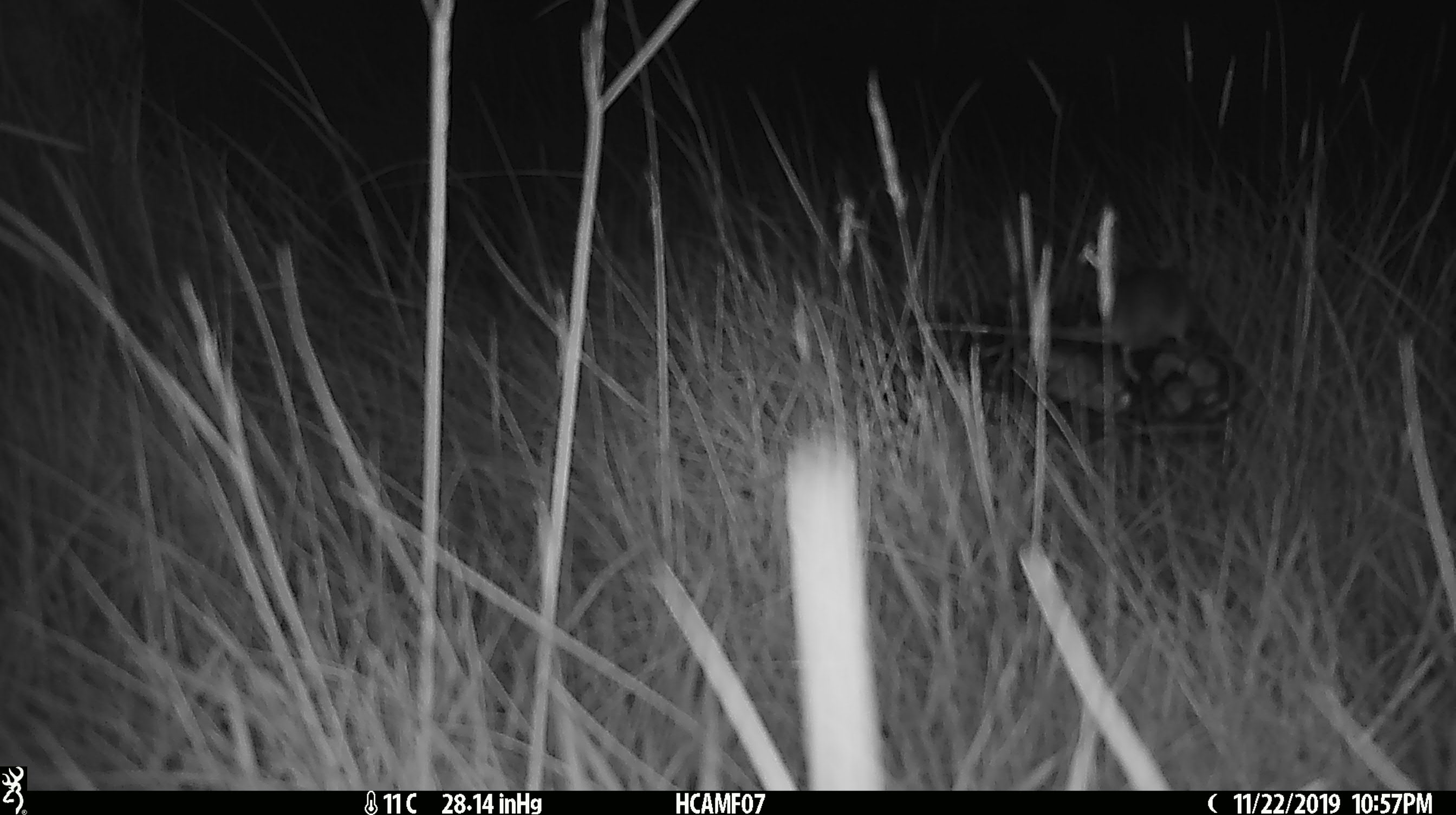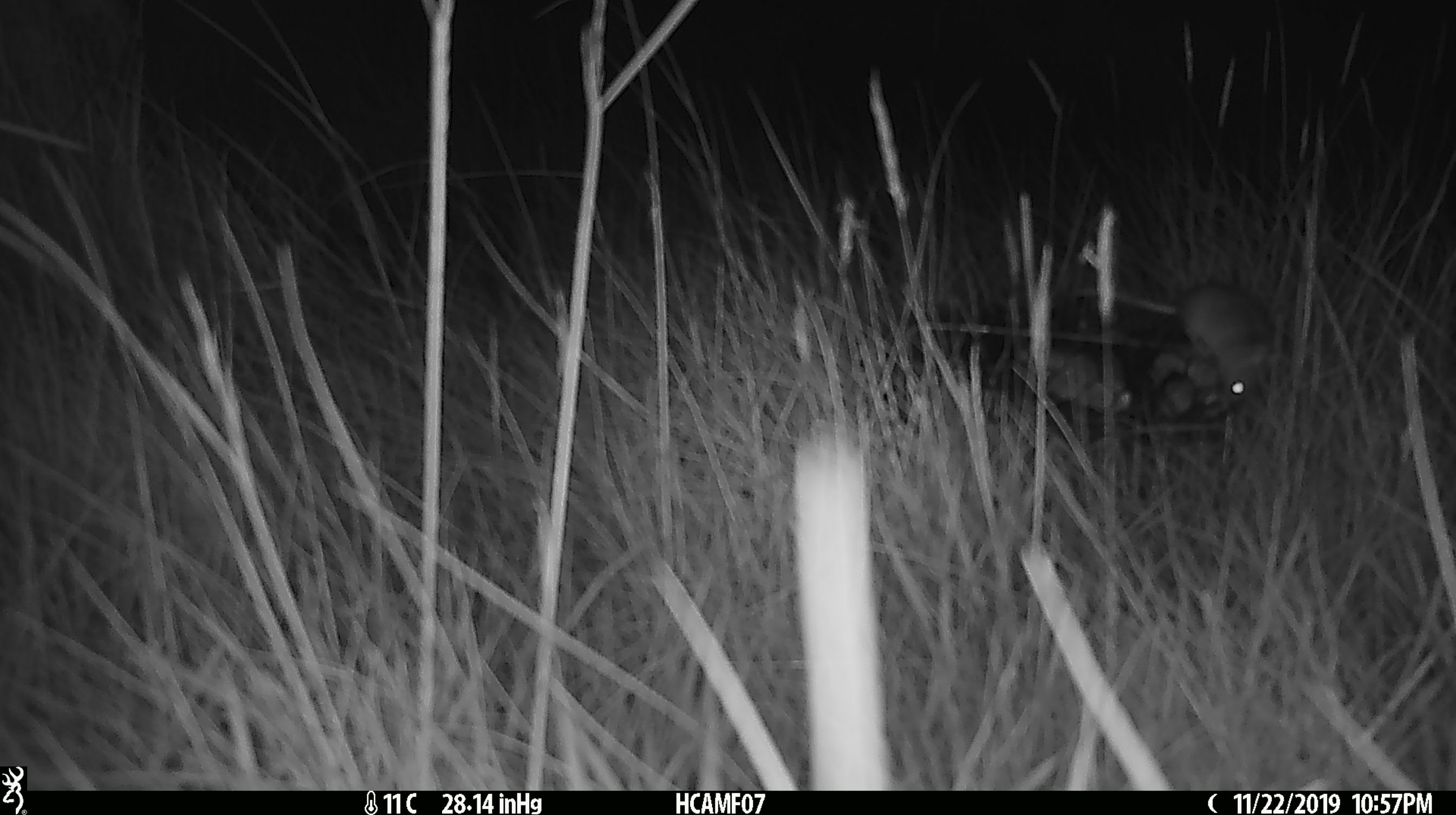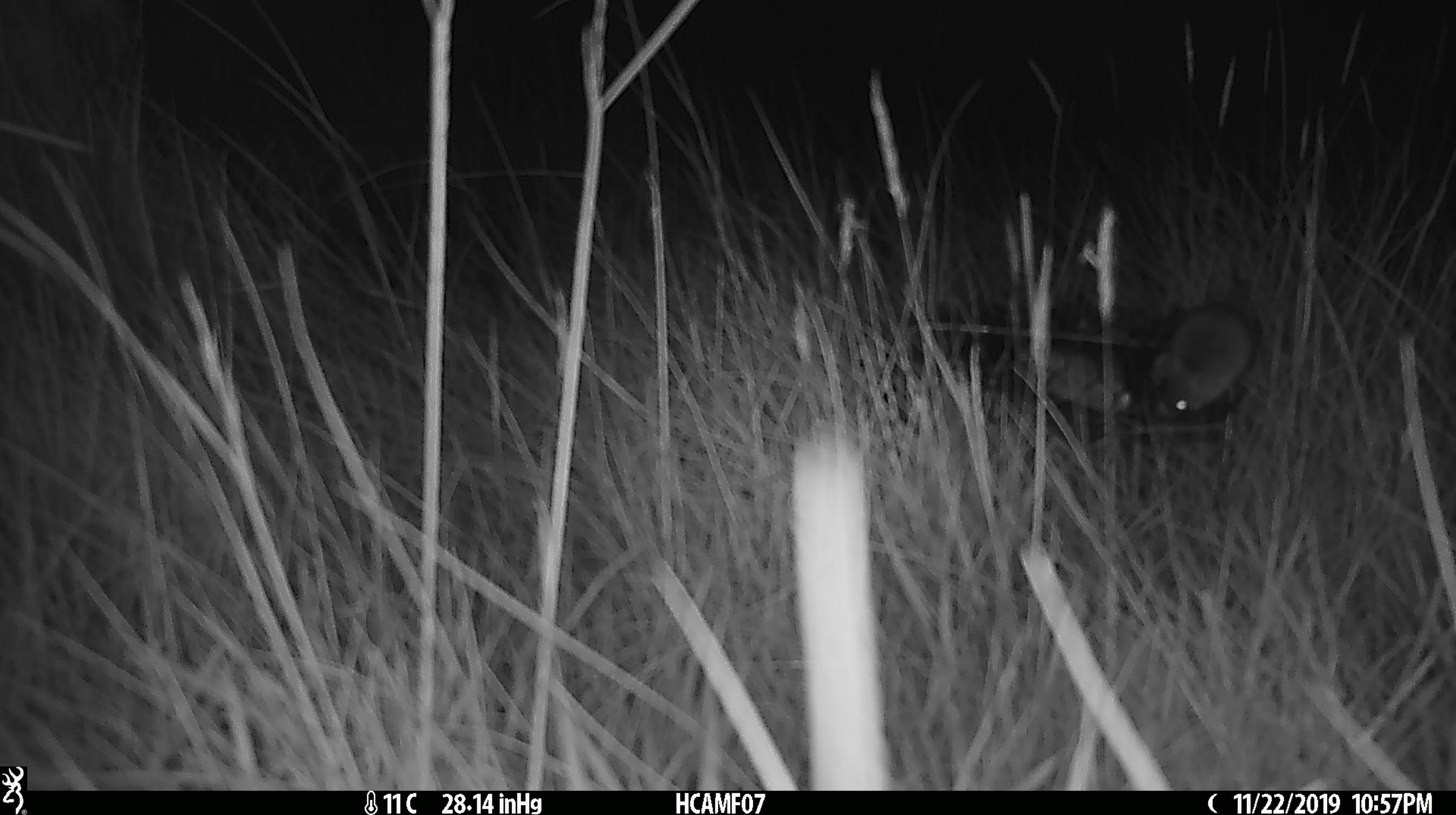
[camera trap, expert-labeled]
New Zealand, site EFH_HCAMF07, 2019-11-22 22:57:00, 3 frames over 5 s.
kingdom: Animalia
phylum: Chordata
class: Mammalia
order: Rodentia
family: Muridae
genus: Mus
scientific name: Mus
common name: mouse